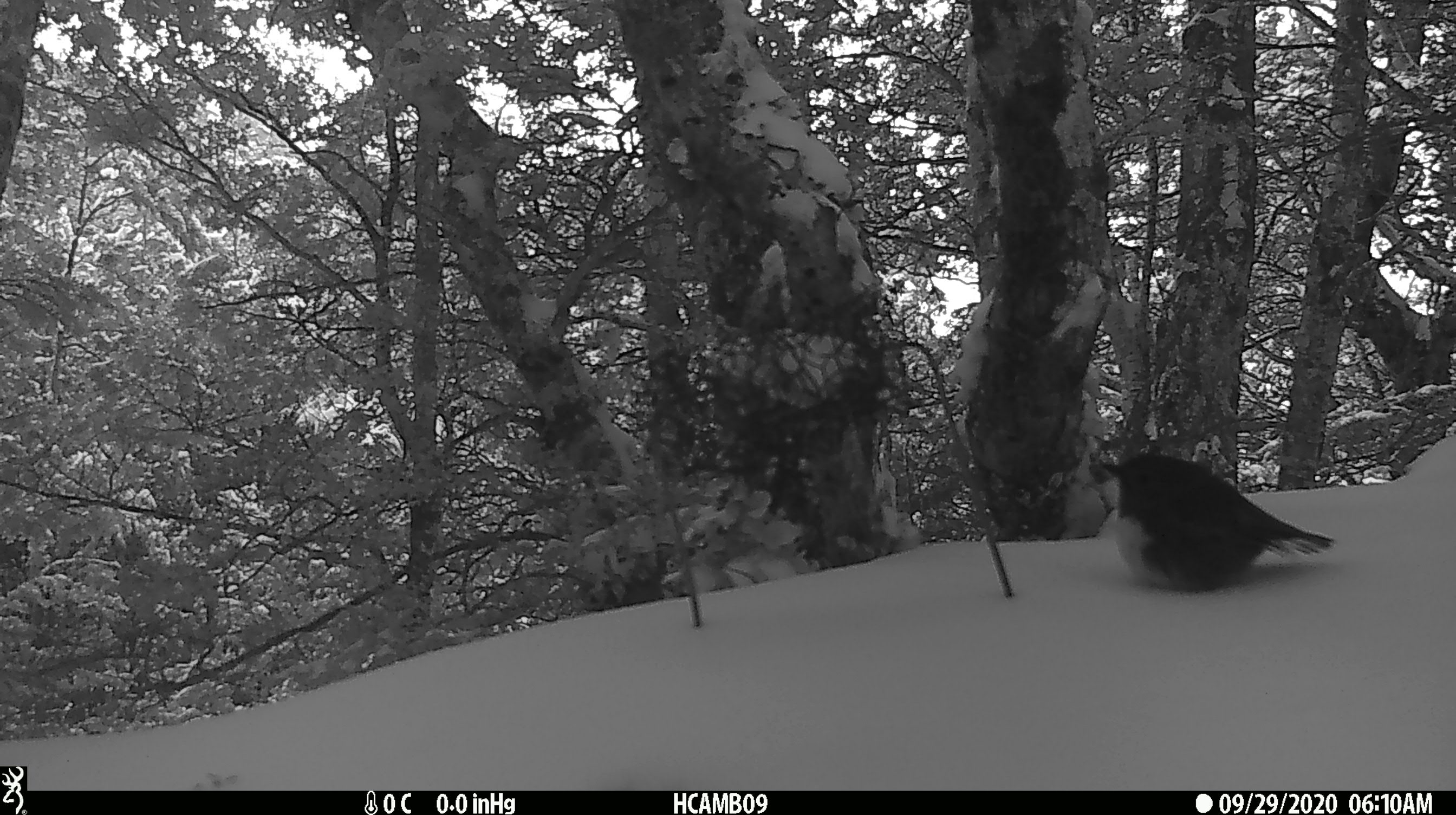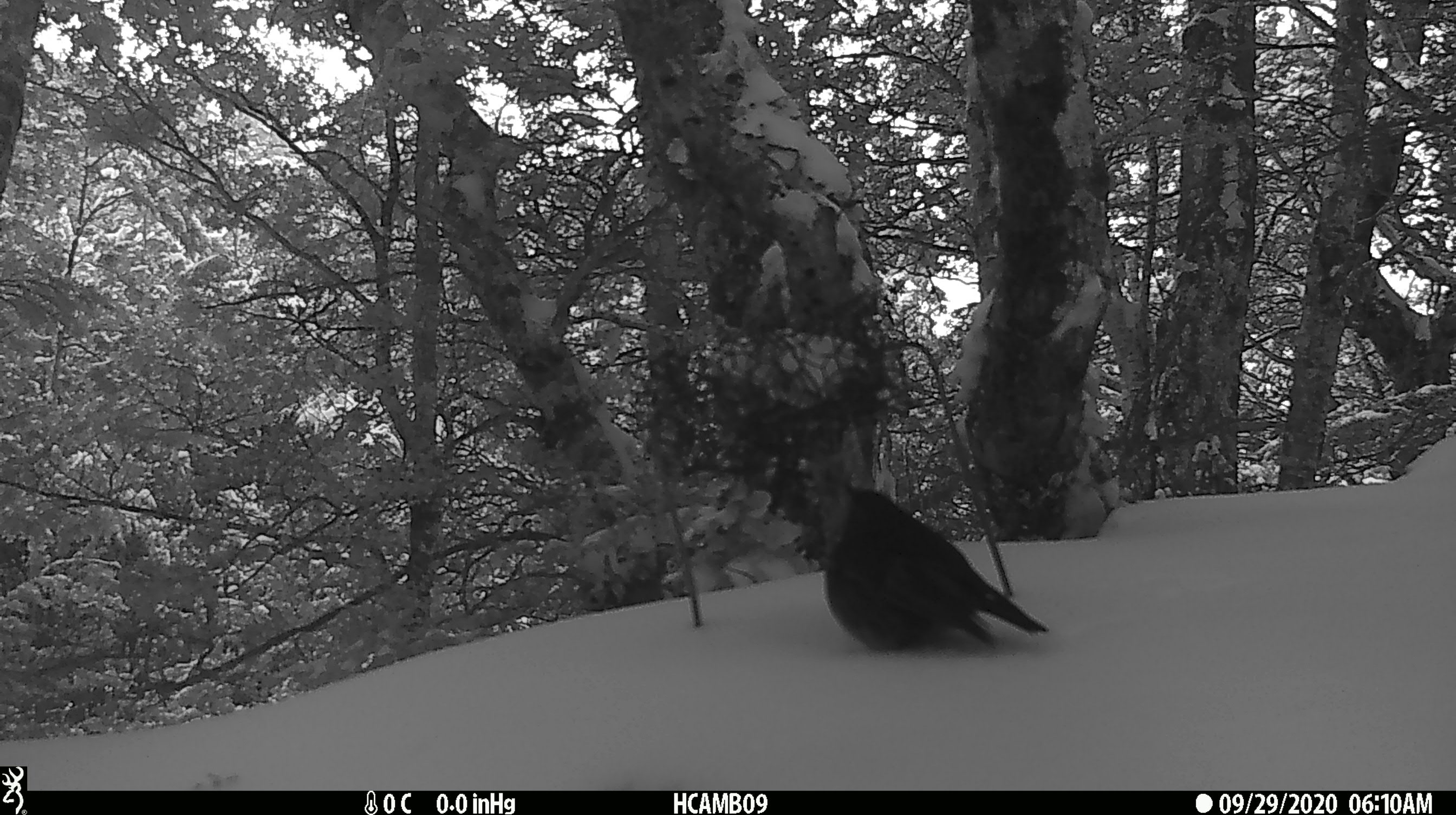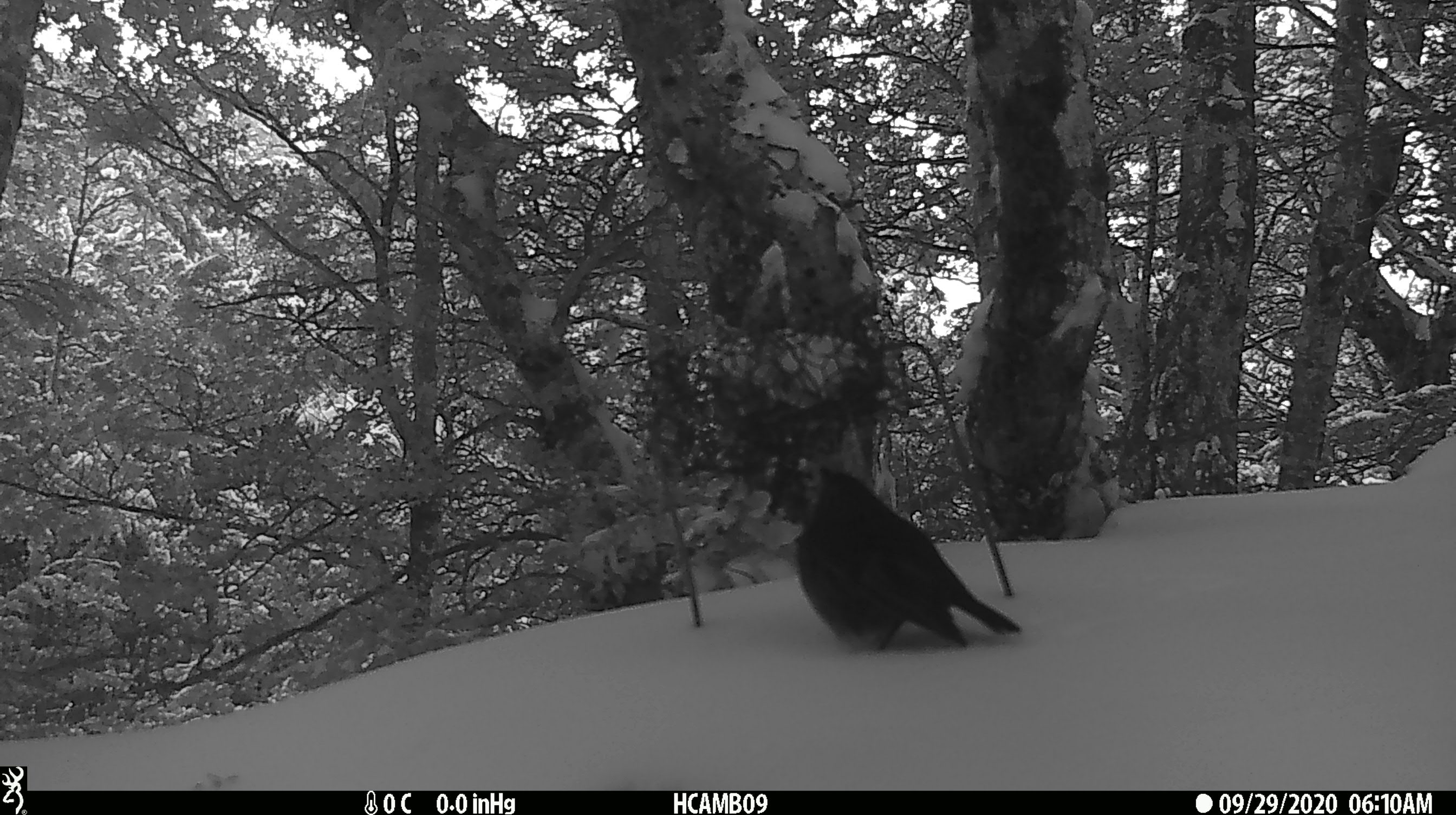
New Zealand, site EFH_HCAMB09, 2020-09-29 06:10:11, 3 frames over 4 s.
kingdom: Animalia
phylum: Chordata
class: Aves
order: Passeriformes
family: Petroicidae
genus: Petroica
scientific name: Petroica australis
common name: new zealand robin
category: robin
Robin (new zealand robin) (Petroica australis).